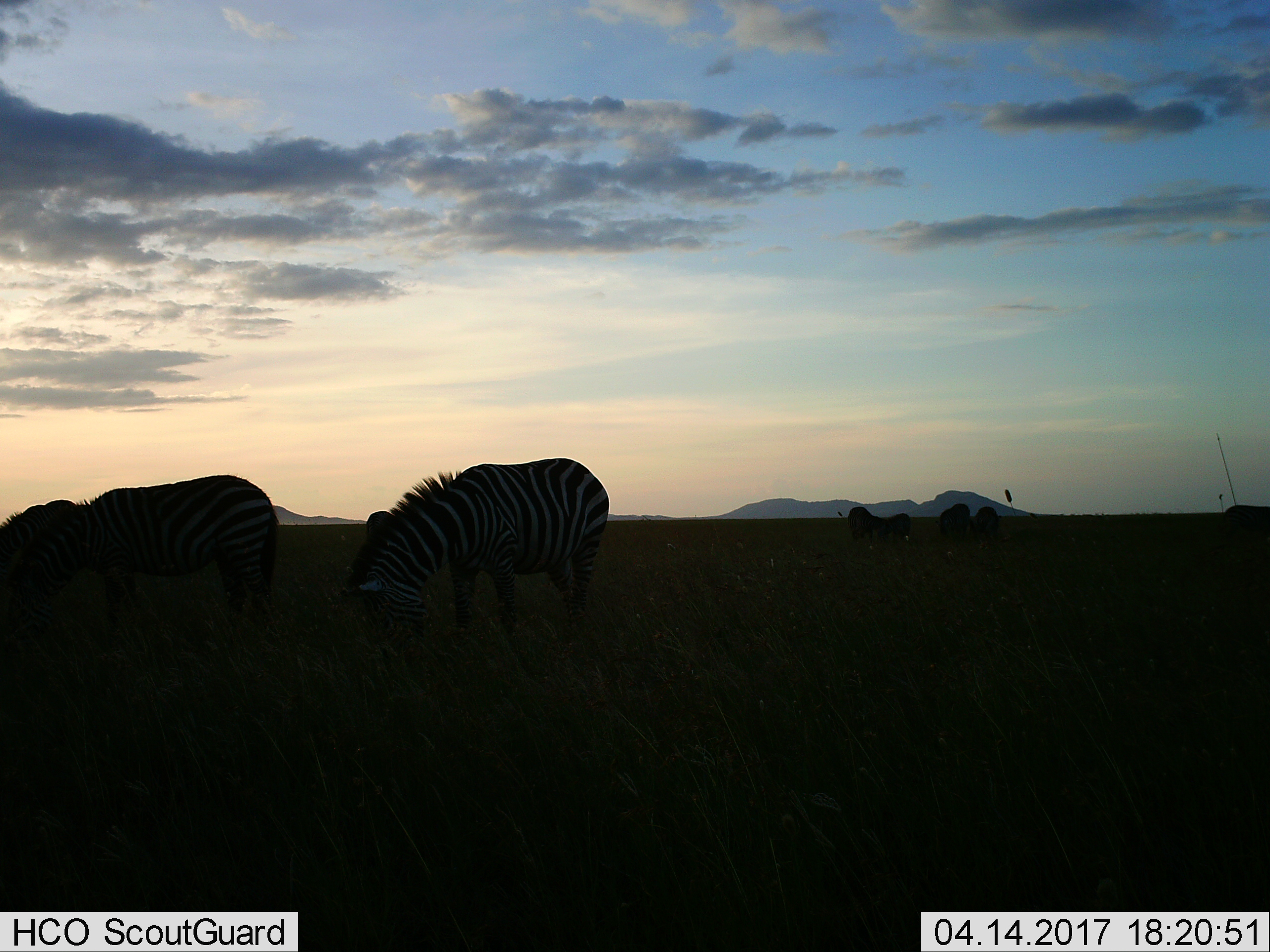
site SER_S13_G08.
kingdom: Animalia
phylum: Chordata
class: Mammalia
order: Perissodactyla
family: Equidae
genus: Equus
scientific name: Equus quagga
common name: plains zebra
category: zebraplains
Zebraplains (plains zebra) (Equus quagga), count 4. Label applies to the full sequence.